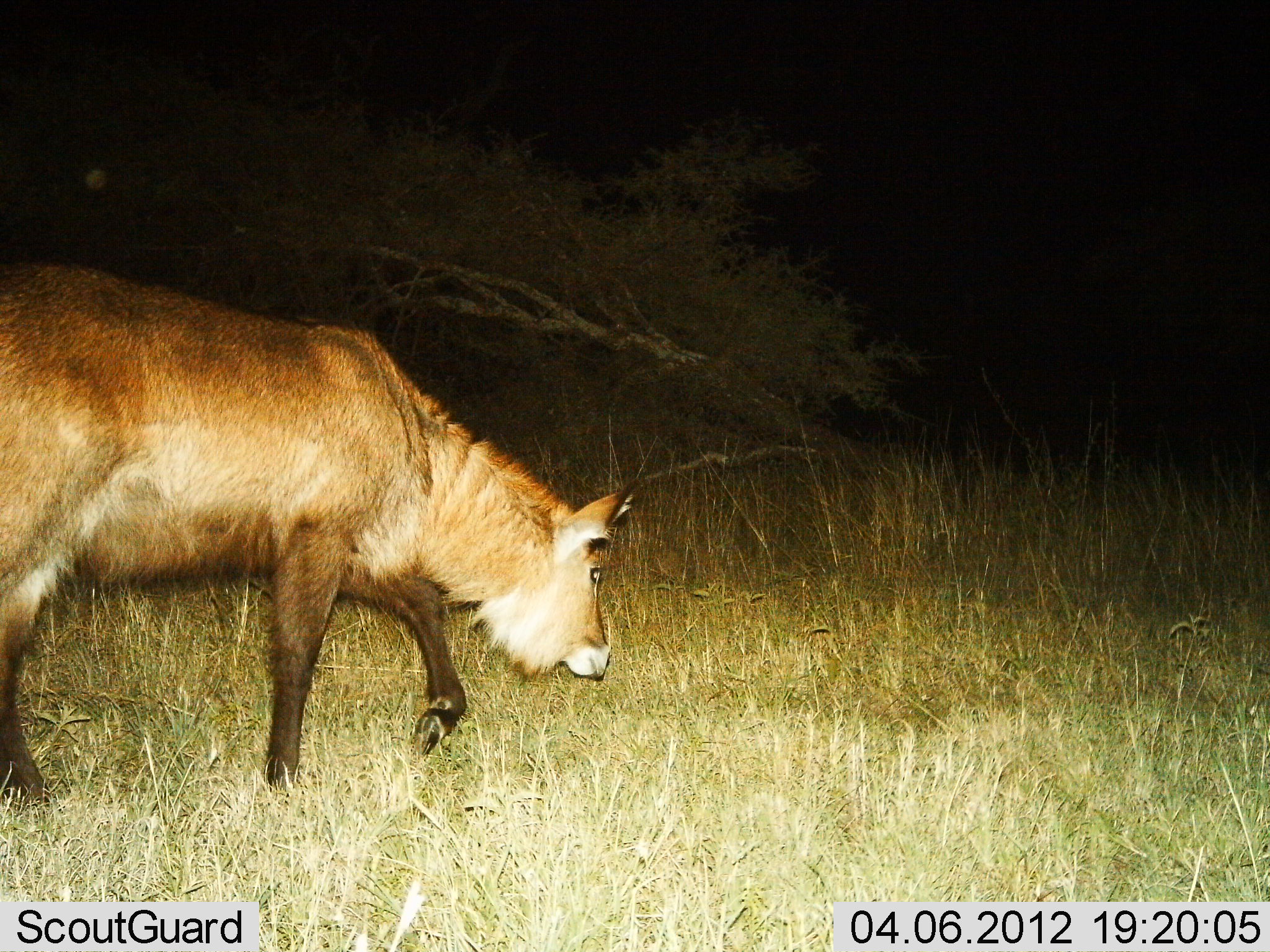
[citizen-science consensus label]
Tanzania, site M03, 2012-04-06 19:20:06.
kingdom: Animalia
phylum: Chordata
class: Mammalia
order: Artiodactyla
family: Bovidae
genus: Kobus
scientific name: Kobus ellipsiprymnus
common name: waterbuck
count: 1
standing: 12%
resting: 0%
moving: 75%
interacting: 0%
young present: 6%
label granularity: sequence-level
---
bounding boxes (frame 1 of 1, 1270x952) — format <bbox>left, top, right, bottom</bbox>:
animal: <bbox>1, 259, 646, 808</bbox>